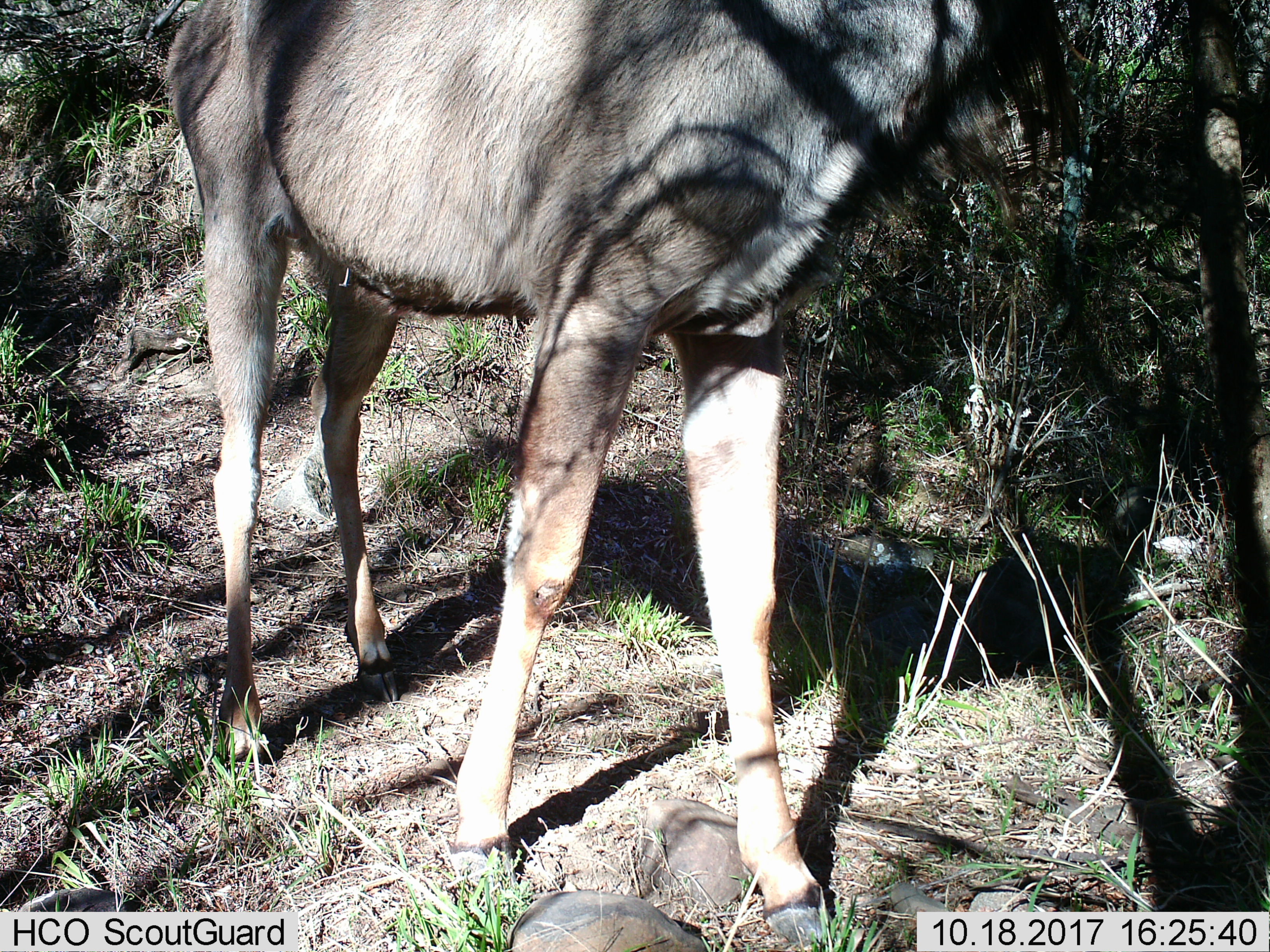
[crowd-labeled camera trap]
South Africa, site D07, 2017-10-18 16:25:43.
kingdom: Animalia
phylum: Chordata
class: Mammalia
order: Artiodactyla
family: Bovidae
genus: Tragelaphus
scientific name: Tragelaphus strepsiceros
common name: greater kudu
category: kudu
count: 1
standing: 0%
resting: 0%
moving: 100%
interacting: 0%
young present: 33%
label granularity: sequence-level